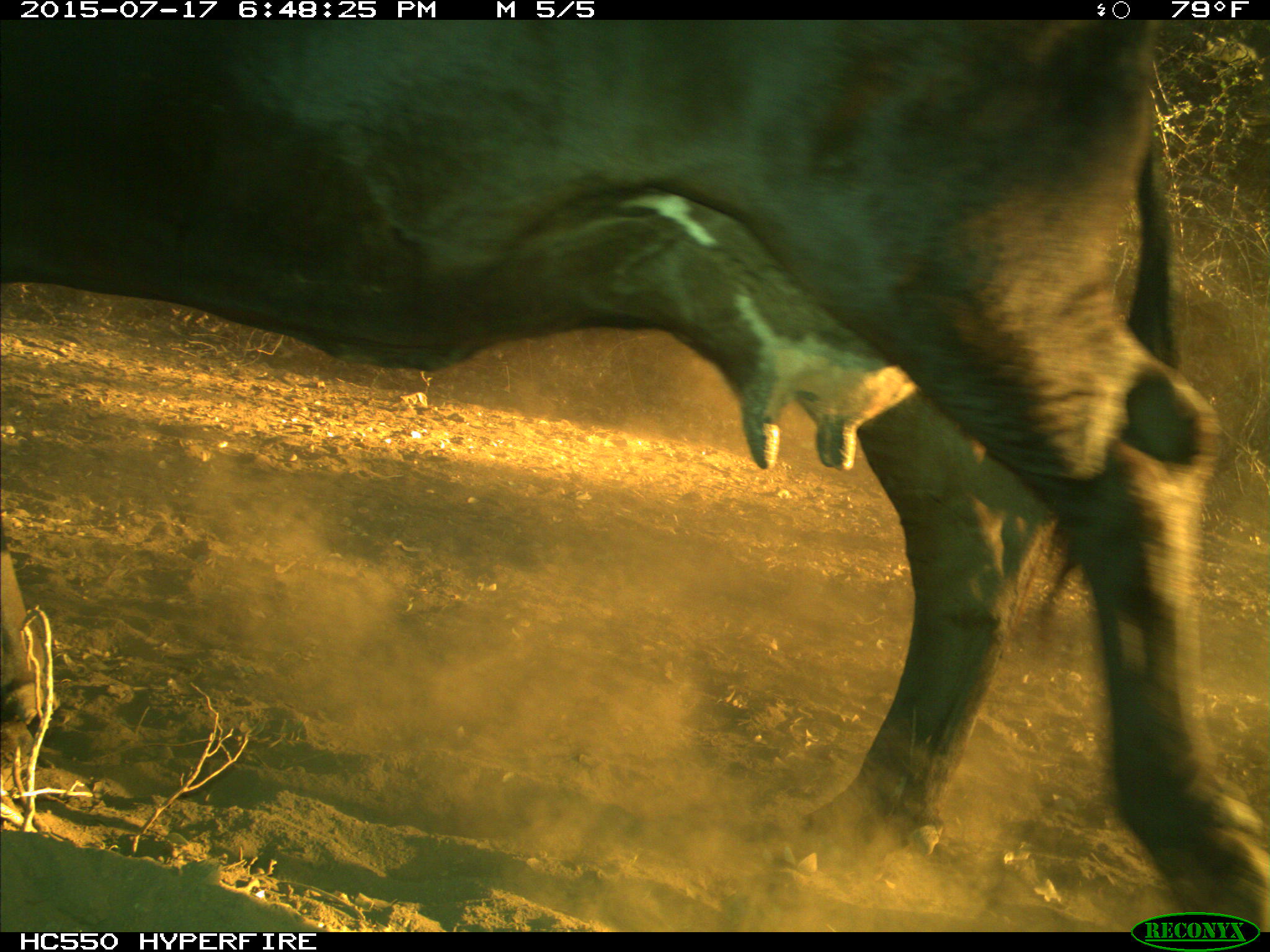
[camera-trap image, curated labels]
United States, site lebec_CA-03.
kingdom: Animalia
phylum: Chordata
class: Mammalia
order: Artiodactyla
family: Bovidae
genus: Bos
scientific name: Bos taurus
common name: domestic cow